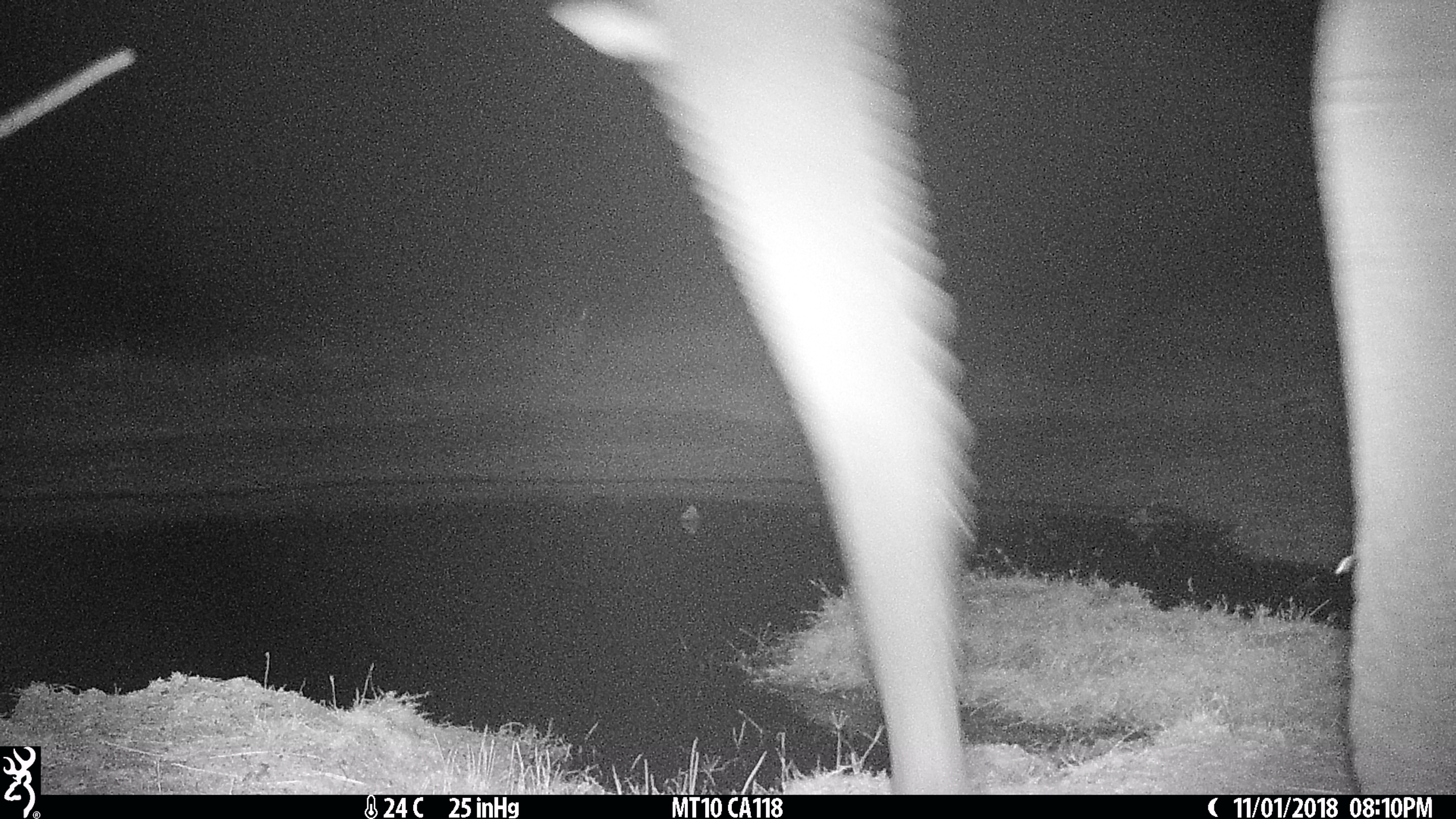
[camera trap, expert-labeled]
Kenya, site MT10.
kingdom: Animalia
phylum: Chordata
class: Mammalia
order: Proboscidea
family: Elephantidae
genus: Loxodonta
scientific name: Loxodonta africana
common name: elephant